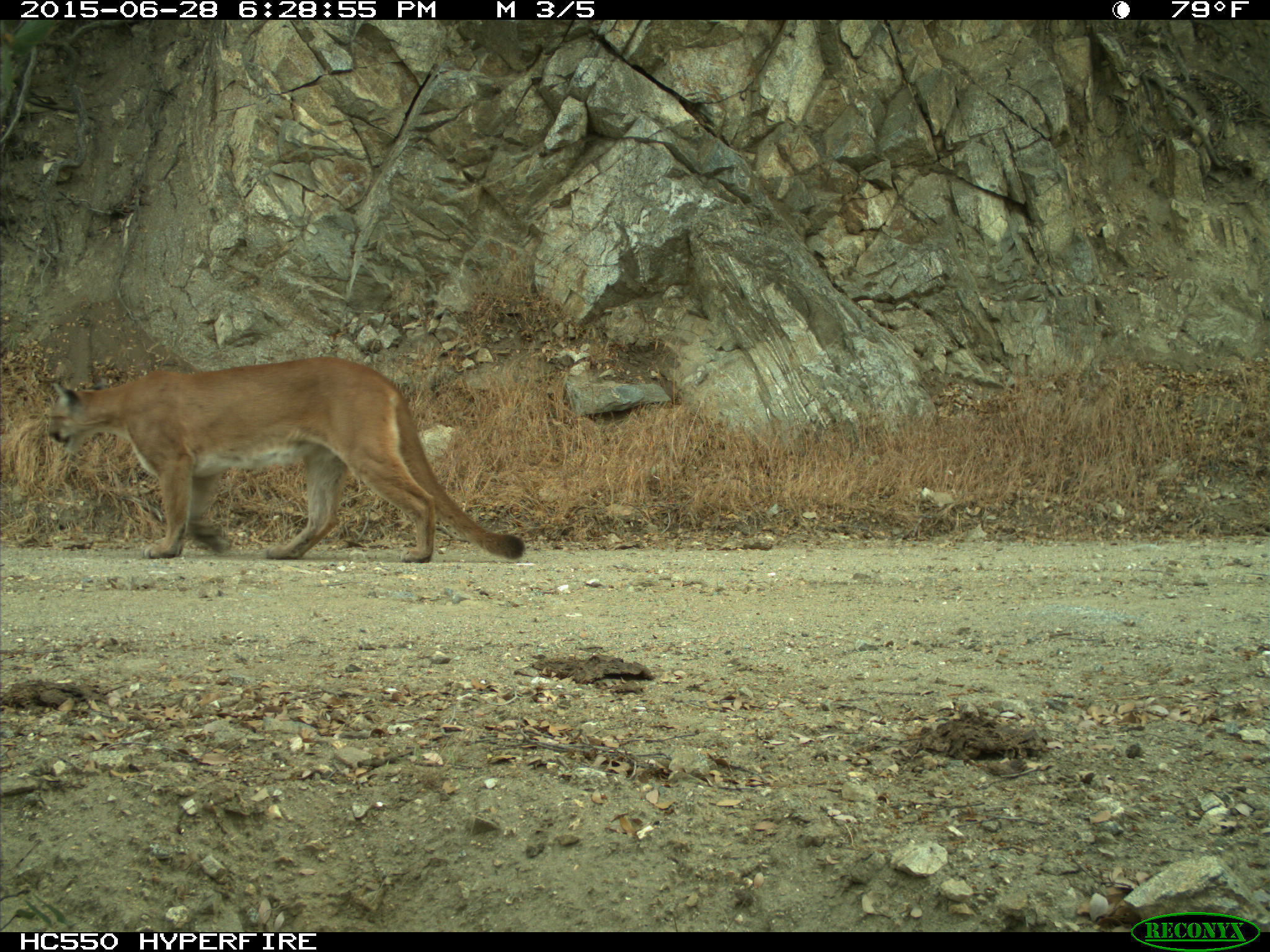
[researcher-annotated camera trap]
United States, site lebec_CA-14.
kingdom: Animalia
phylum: Chordata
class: Mammalia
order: Carnivora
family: Felidae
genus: Puma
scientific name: Puma concolor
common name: mountain lion